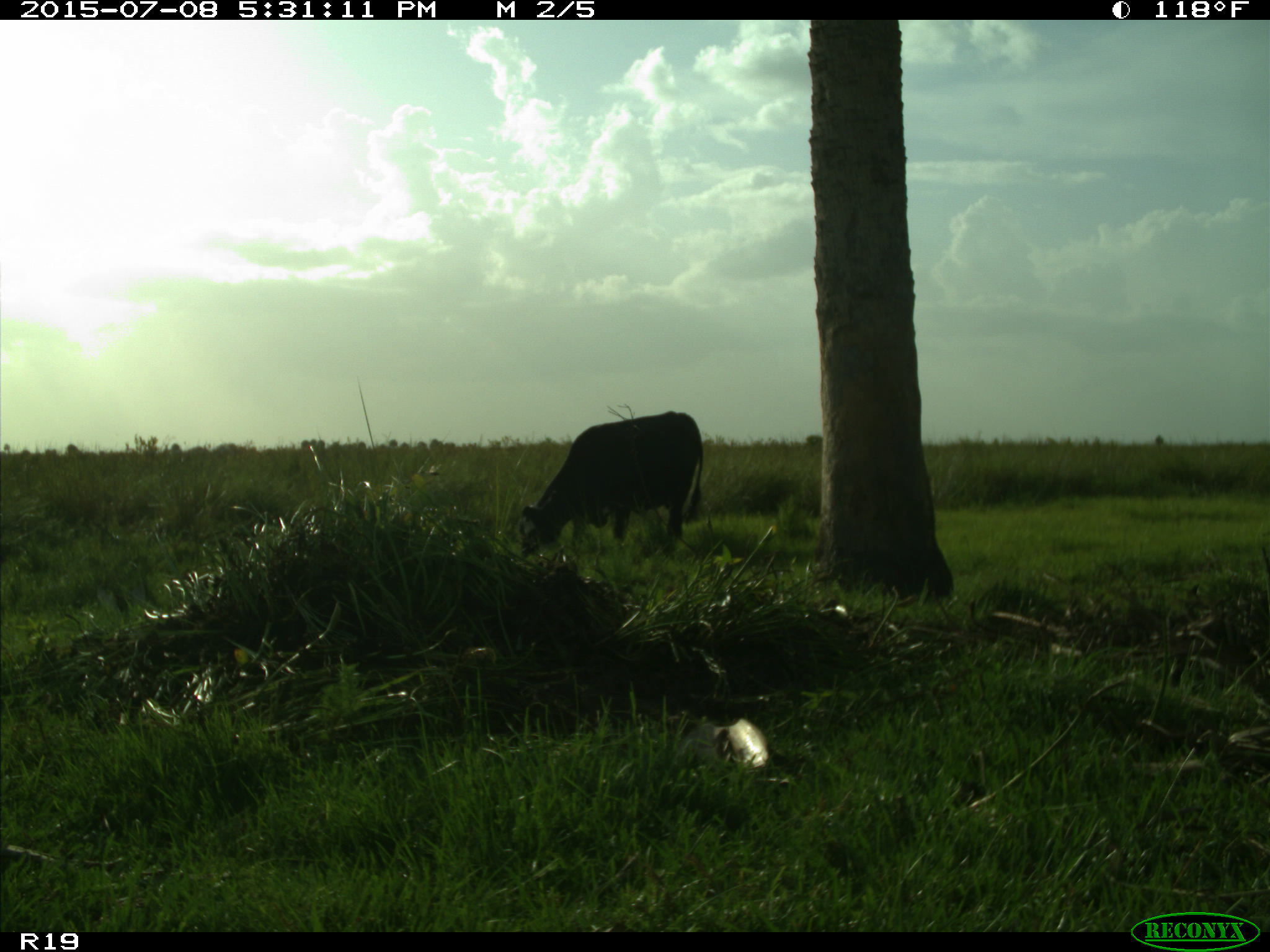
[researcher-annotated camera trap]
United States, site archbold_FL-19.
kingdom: Animalia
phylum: Chordata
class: Mammalia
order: Artiodactyla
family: Bovidae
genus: Bos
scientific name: Bos taurus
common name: domestic cow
Bos taurus (domestic cow).